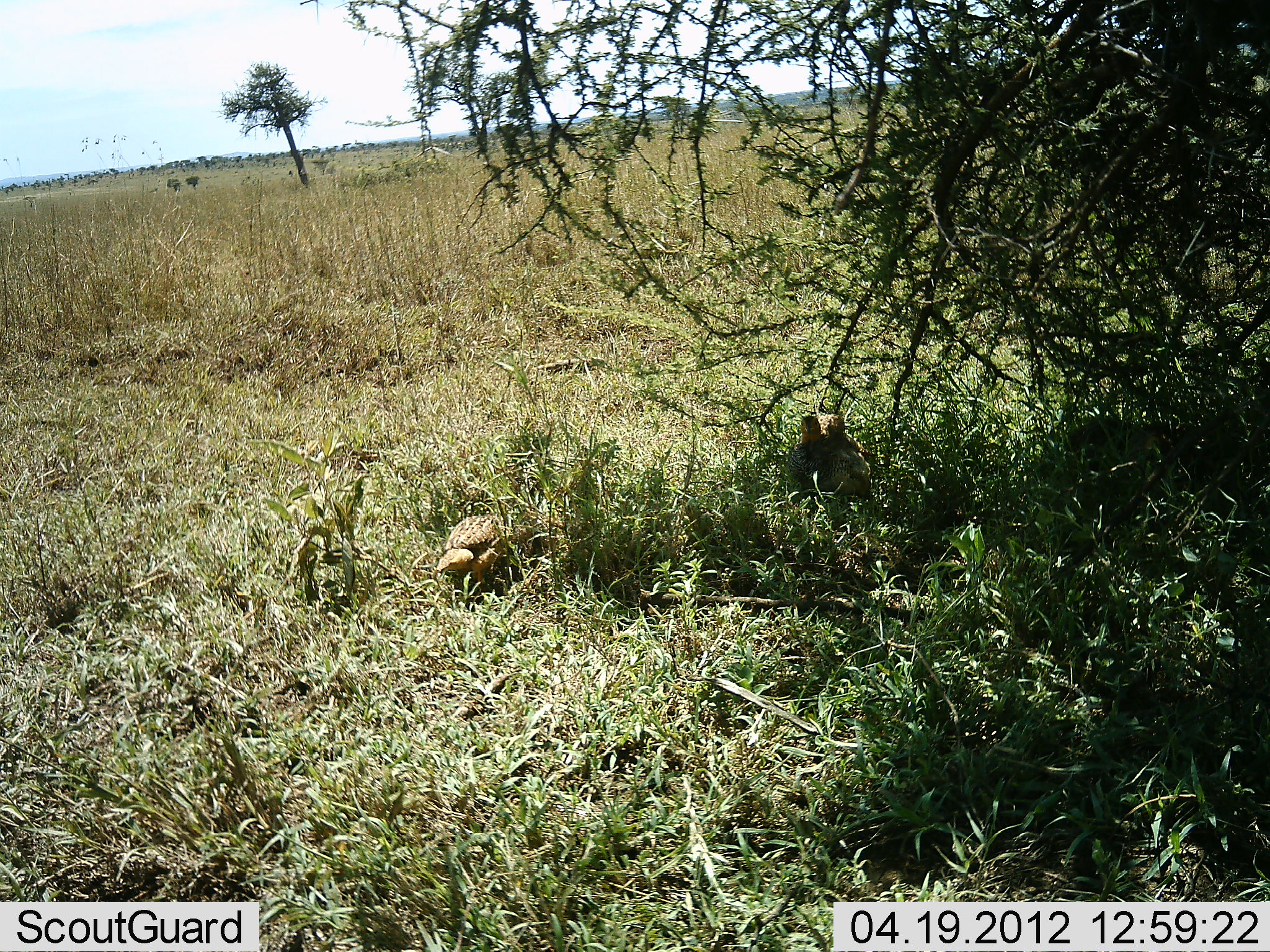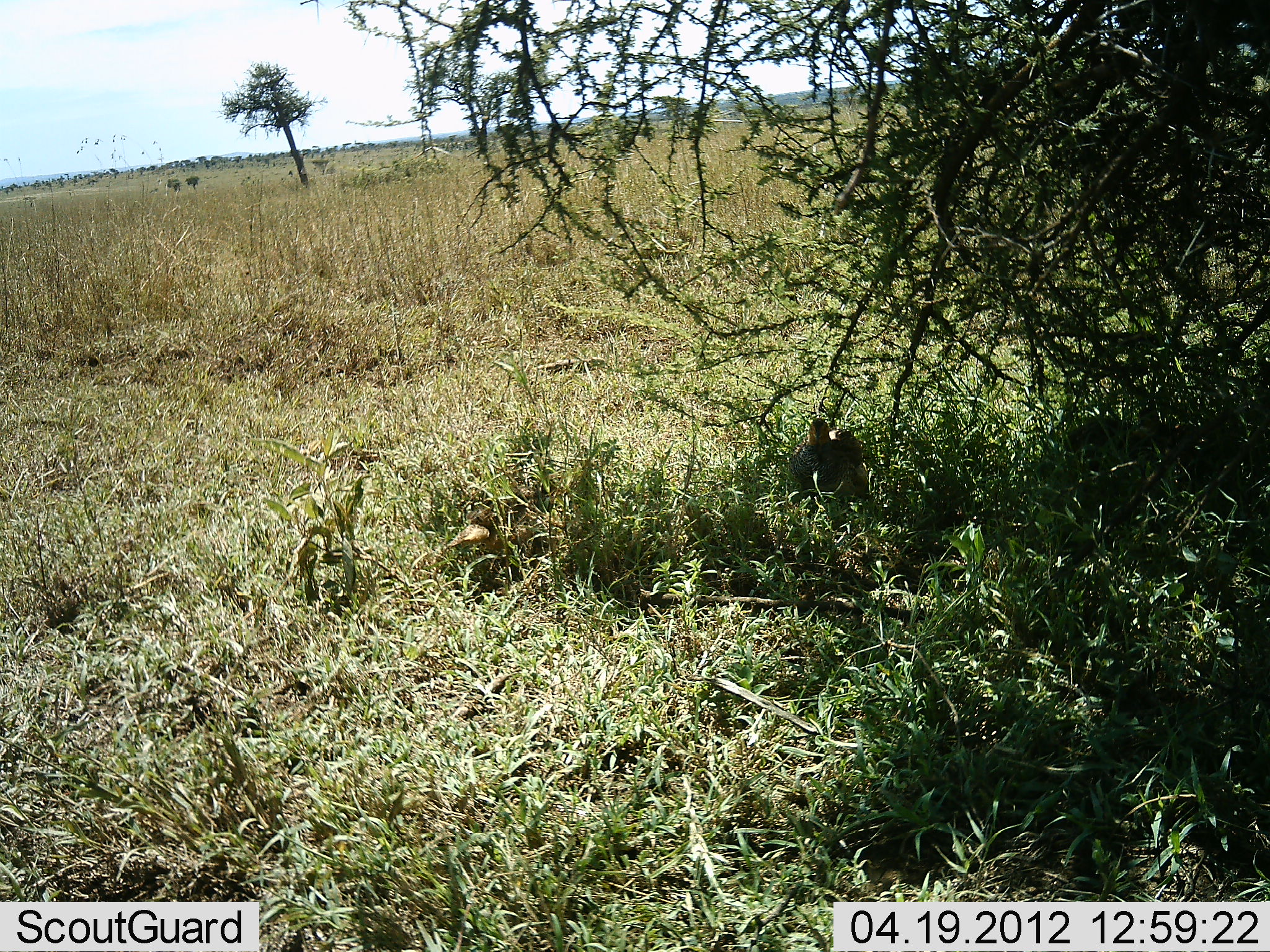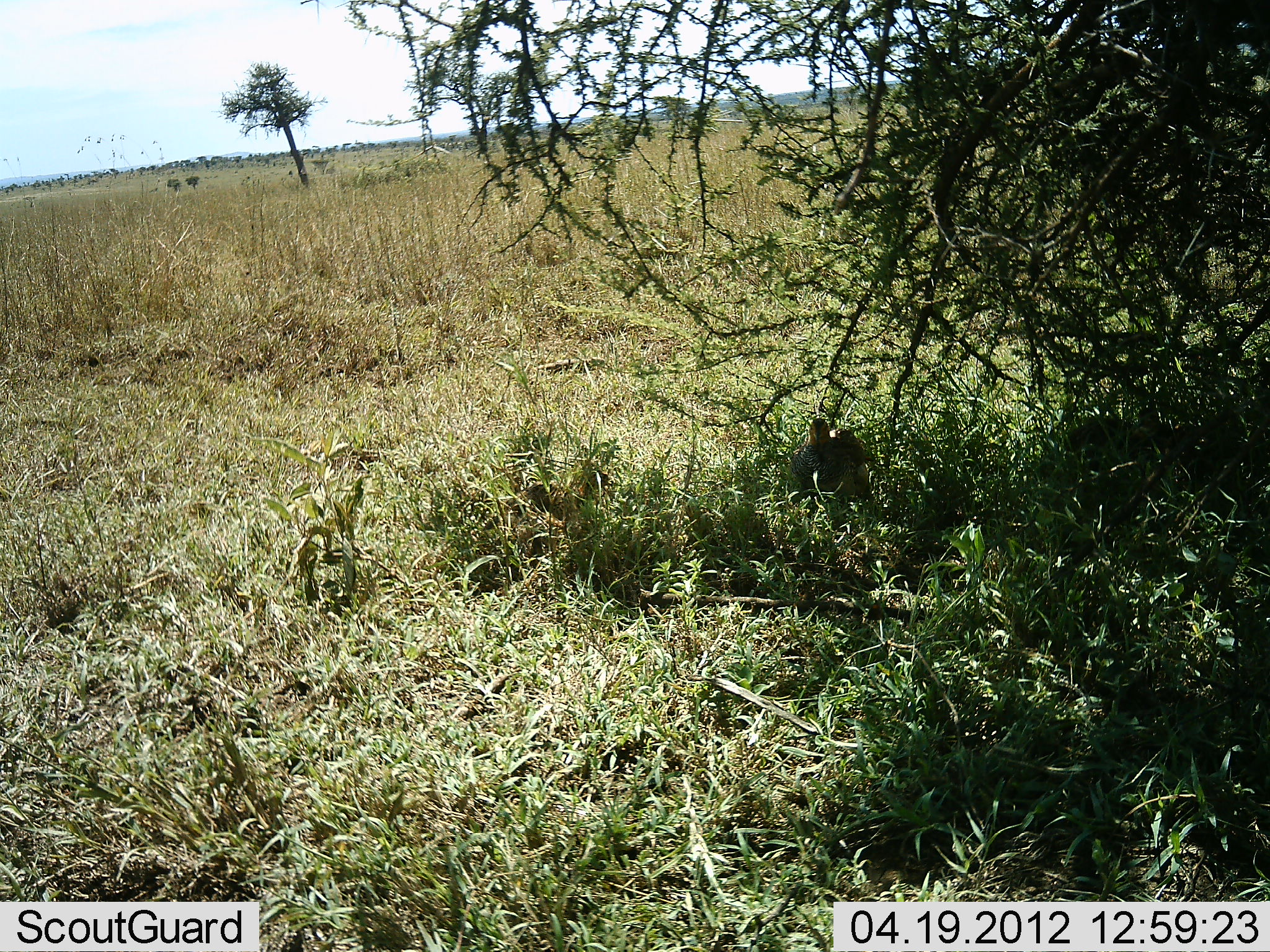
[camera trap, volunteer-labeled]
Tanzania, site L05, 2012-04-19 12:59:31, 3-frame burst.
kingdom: Animalia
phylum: Chordata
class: Aves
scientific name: Aves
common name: bird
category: otherbird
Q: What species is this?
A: Otherbird (bird) (Aves).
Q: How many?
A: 3.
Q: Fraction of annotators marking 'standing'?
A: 44%.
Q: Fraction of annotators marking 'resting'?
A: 8%.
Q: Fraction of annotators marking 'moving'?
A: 84%.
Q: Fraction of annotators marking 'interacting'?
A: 0%.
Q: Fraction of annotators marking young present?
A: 0%.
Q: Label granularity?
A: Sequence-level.